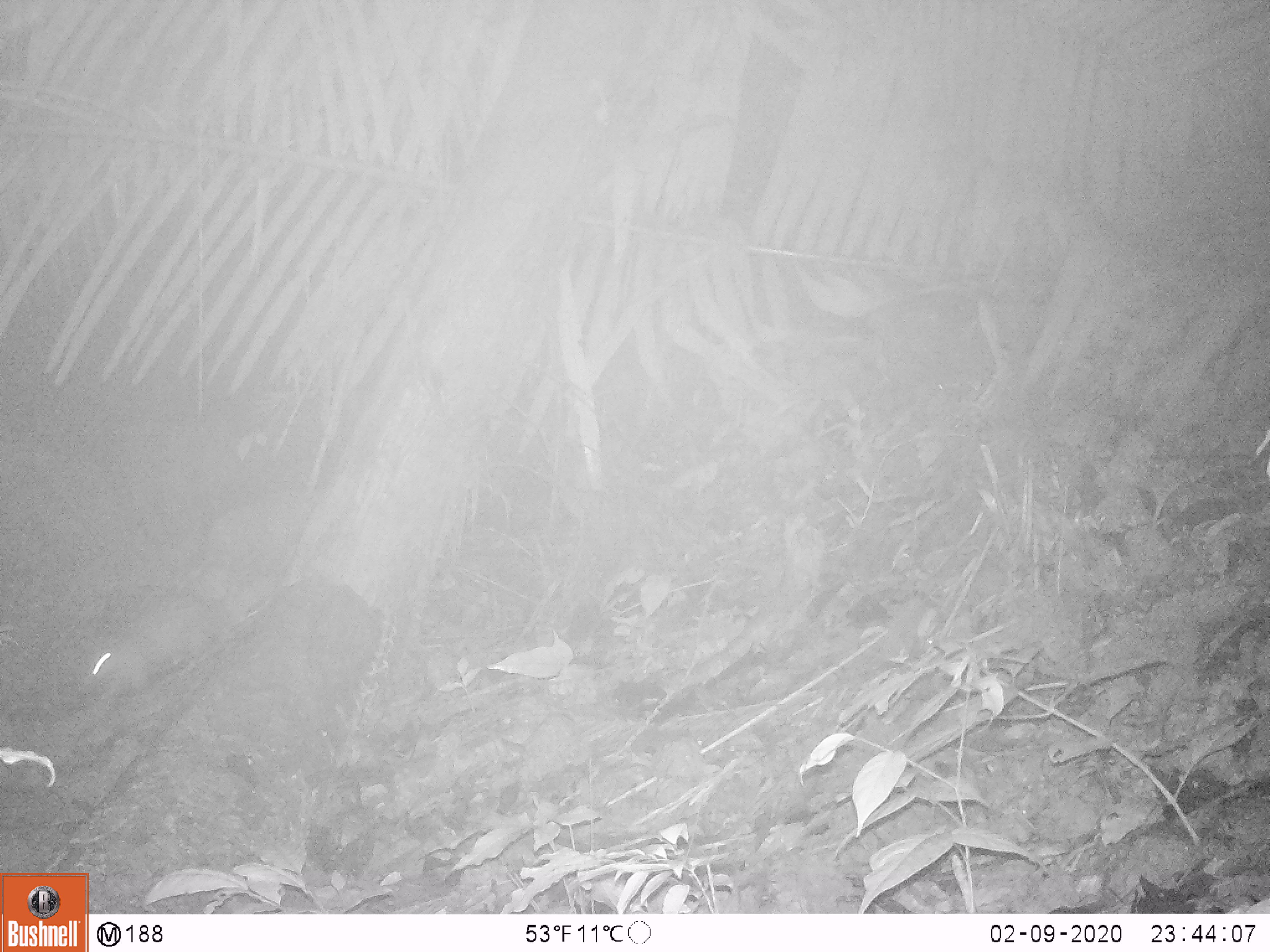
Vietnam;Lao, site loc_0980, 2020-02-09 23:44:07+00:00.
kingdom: Animalia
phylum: Chordata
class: Mammalia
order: Rodentia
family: Hystricidae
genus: Atherurus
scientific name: Atherurus macrourus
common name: asiatic brush-tailed porcupine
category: asiatic brush tailed porcupine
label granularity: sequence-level